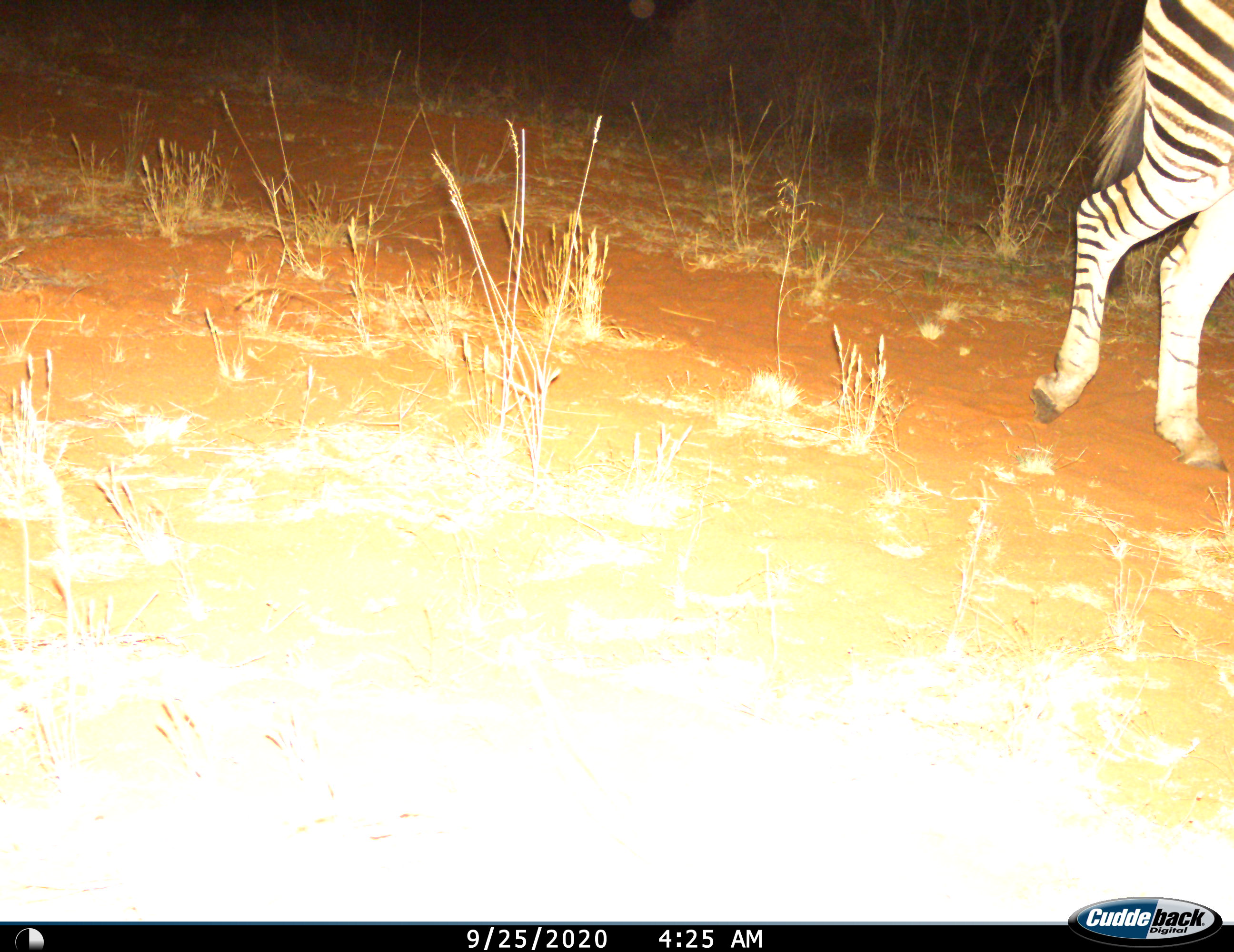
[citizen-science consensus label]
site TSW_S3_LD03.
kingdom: Animalia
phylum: Chordata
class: Mammalia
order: Perissodactyla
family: Equidae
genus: Equus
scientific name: Equus quagga burchellii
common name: burchell's zebra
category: zebraburchells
Zebraburchells (burchell's zebra) (Equus quagga burchellii), count 1. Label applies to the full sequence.